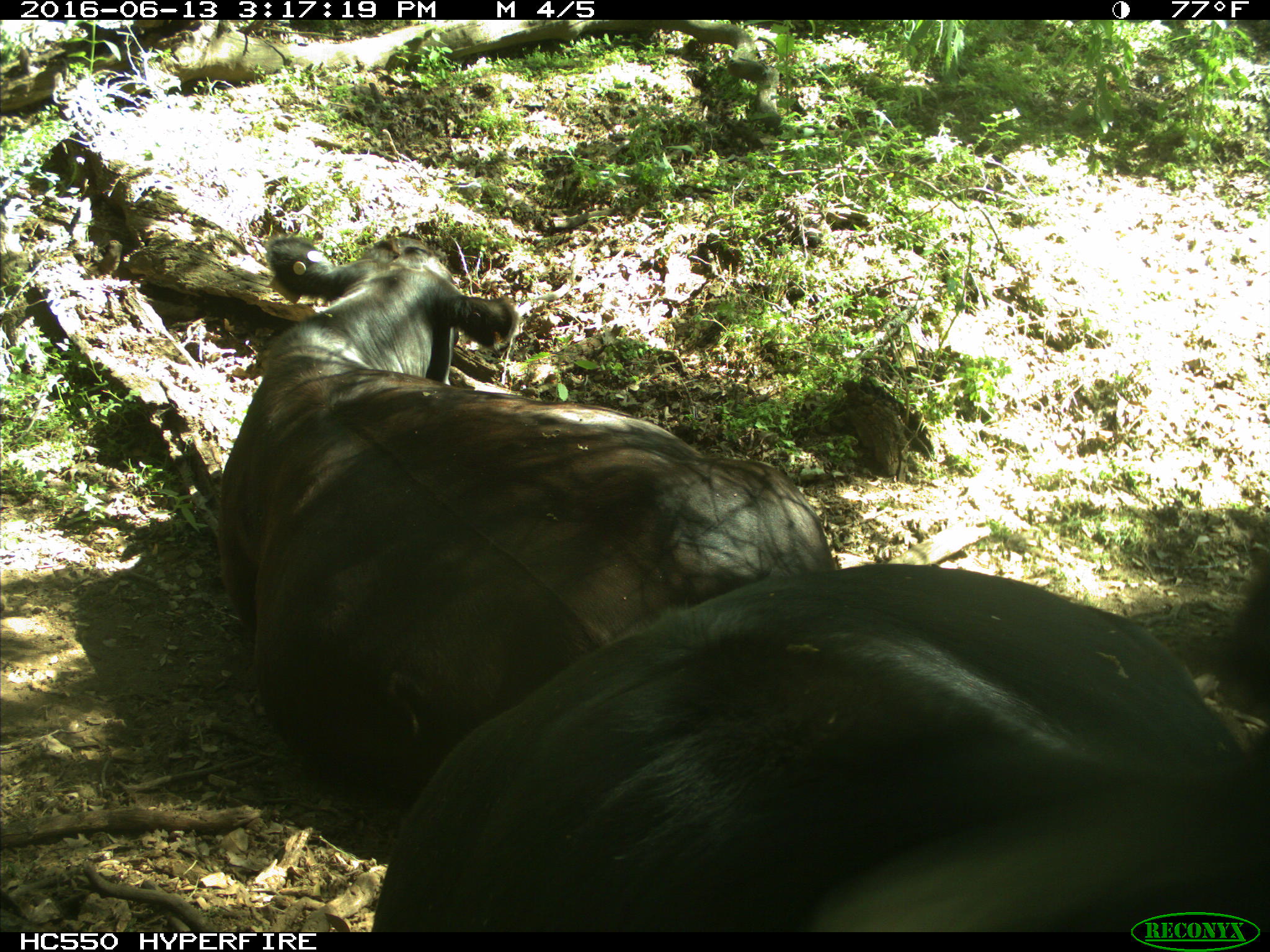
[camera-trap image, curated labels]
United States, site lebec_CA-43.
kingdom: Animalia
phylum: Chordata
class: Mammalia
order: Artiodactyla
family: Bovidae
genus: Bos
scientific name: Bos taurus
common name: domestic cow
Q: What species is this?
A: Bos taurus (domestic cow).